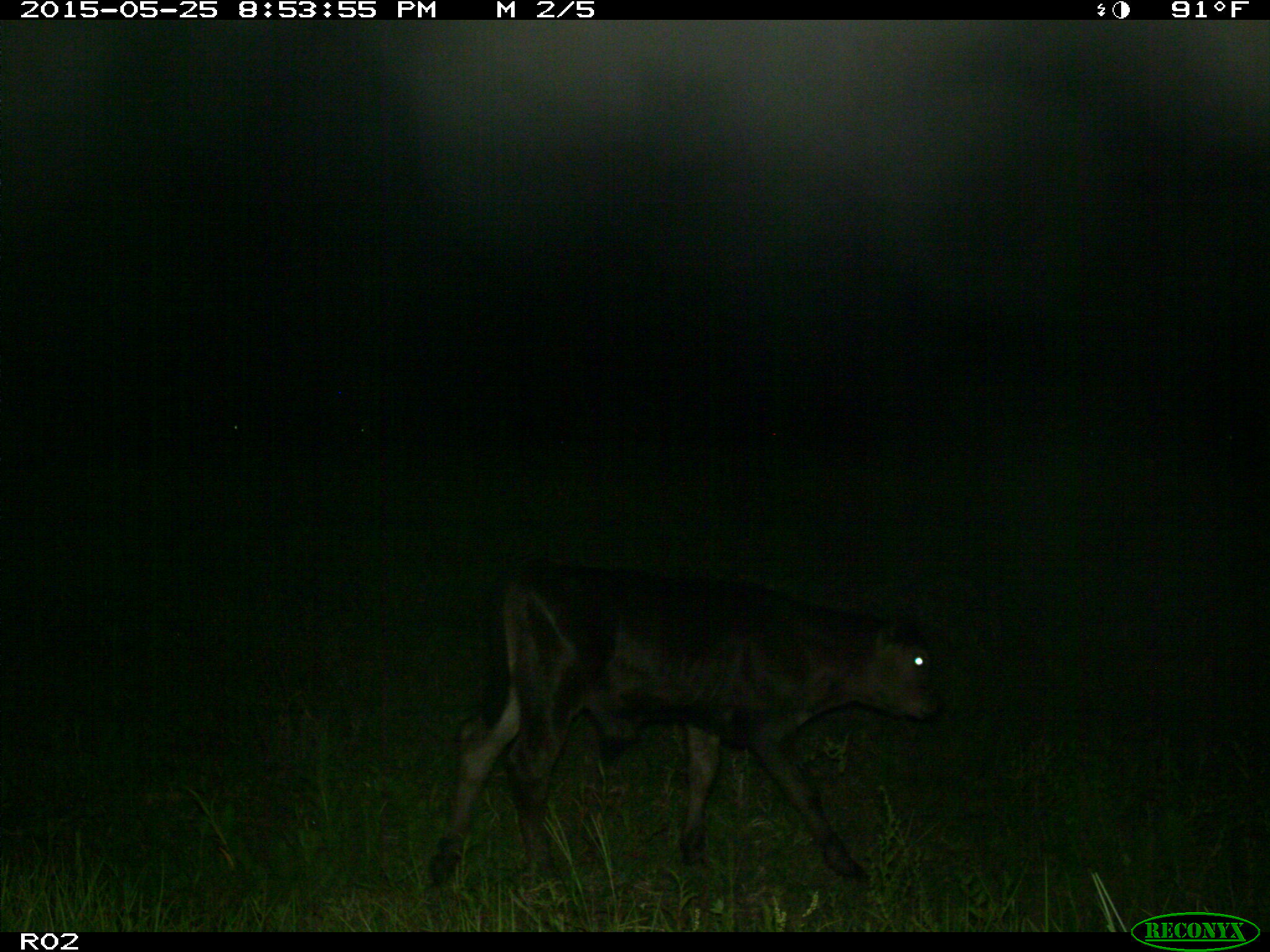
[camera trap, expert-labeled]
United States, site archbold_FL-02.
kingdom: Animalia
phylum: Chordata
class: Mammalia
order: Artiodactyla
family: Bovidae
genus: Bos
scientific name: Bos taurus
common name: domestic cow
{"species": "Bos taurus (domestic cow)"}